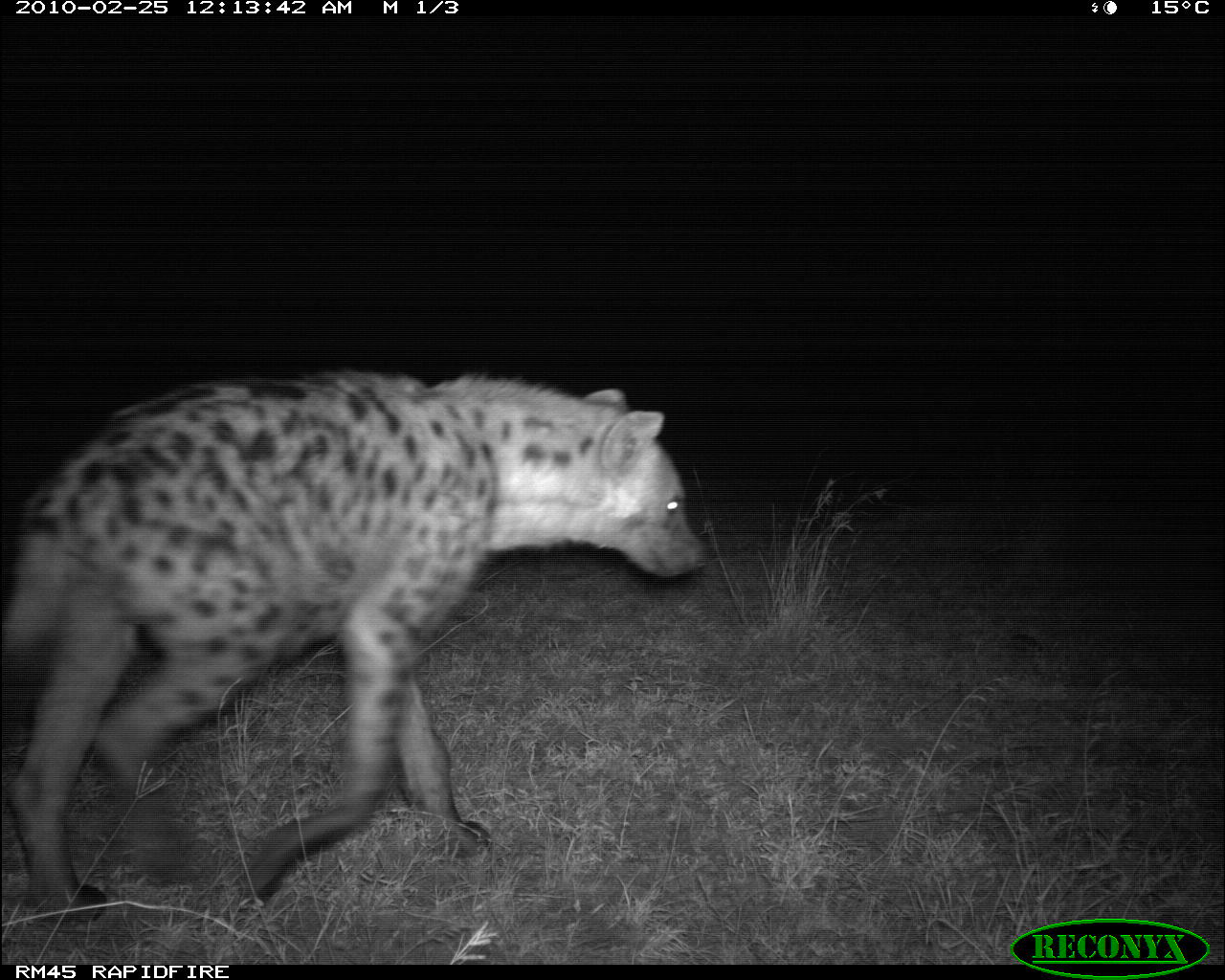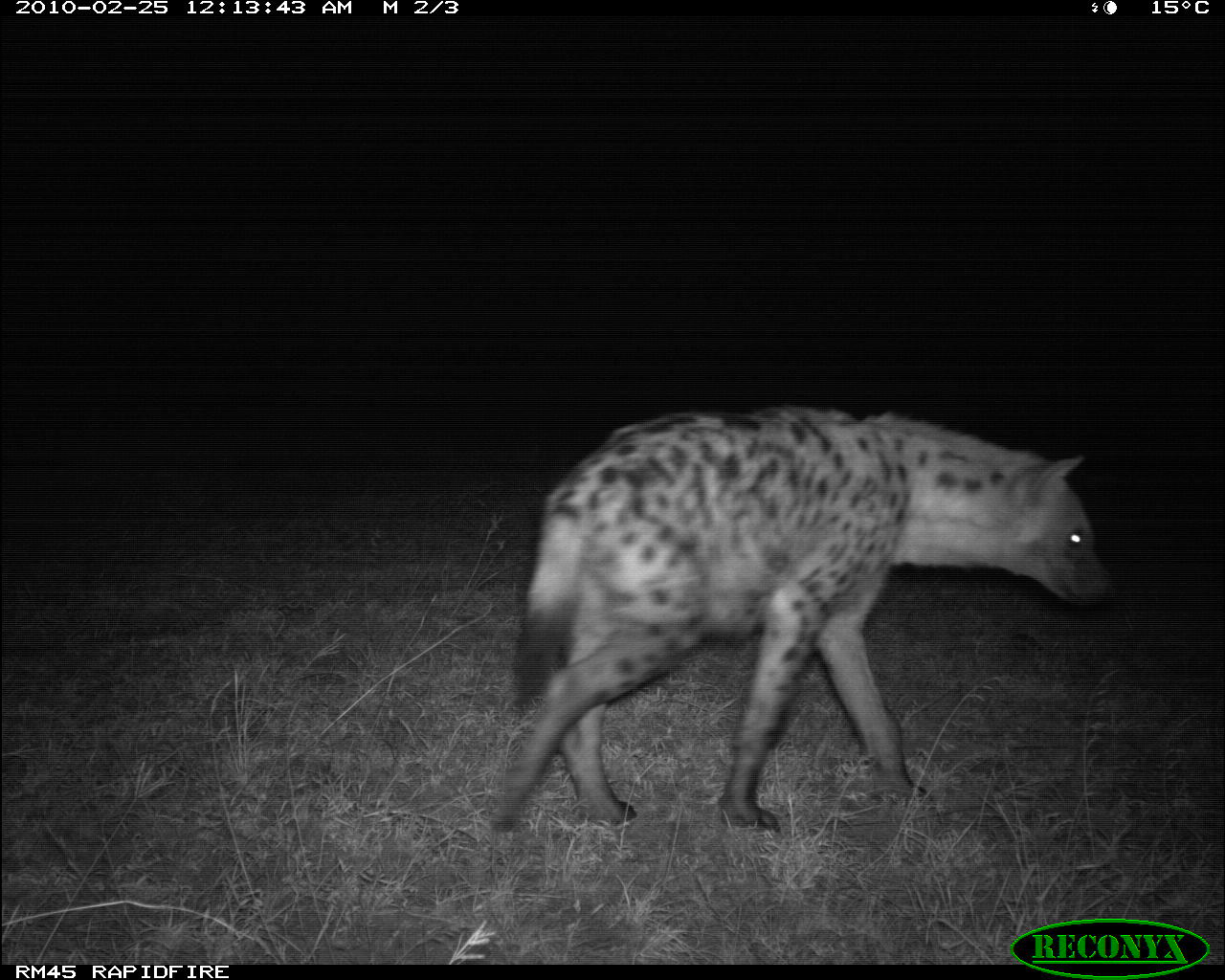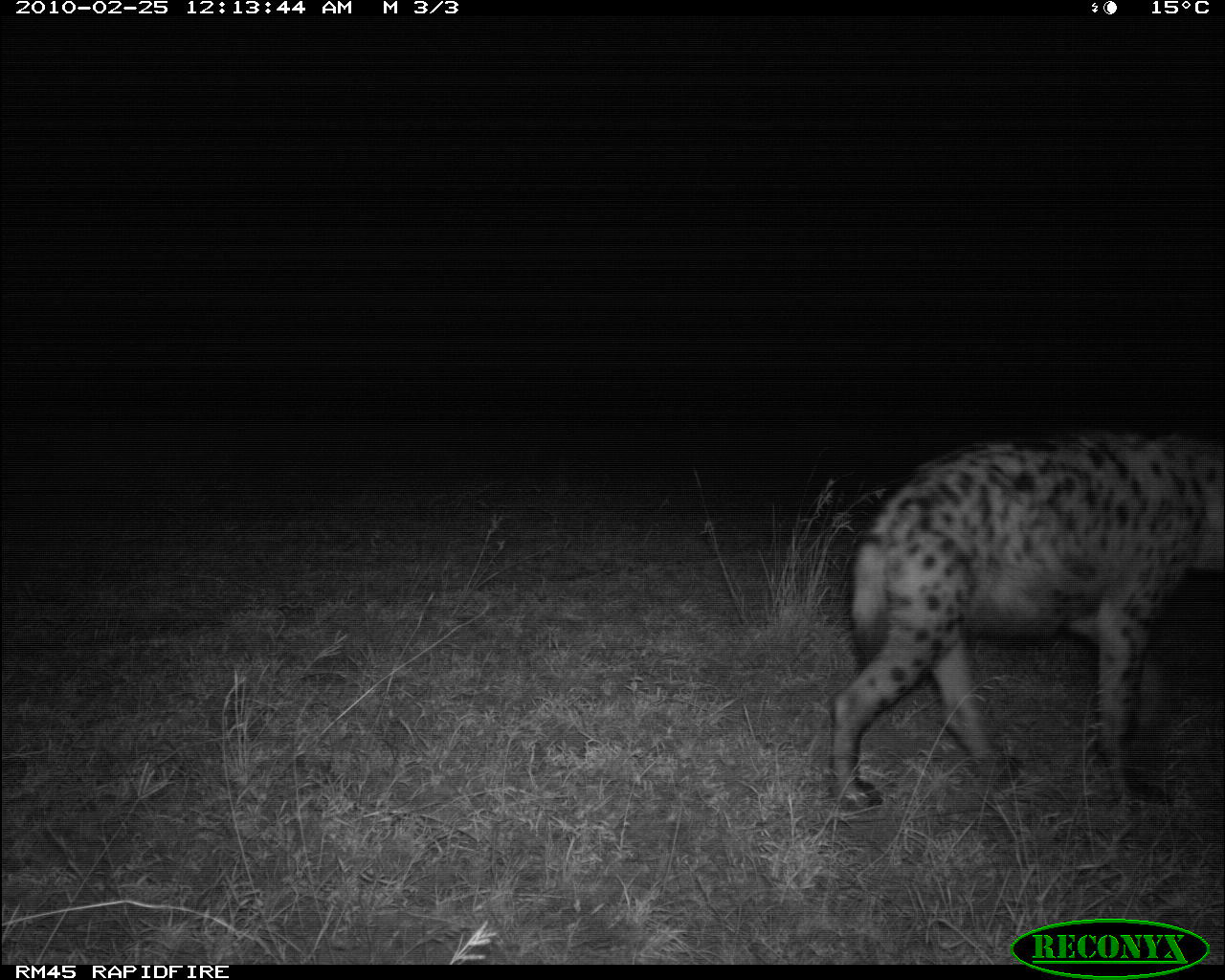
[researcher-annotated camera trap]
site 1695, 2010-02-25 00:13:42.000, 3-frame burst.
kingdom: Animalia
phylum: Chordata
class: Mammalia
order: Carnivora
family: Hyaenidae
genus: Crocuta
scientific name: Crocuta crocuta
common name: spotted hyena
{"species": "Crocuta crocuta (spotted hyena)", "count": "1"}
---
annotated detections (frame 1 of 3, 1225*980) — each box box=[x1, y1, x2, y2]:
crocuta crocuta: box=[0, 366, 706, 917]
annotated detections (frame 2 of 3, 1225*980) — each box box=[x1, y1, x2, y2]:
crocuta crocuta: box=[496, 406, 1132, 829]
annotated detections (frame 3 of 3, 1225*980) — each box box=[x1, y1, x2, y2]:
crocuta crocuta: box=[831, 437, 1225, 807]